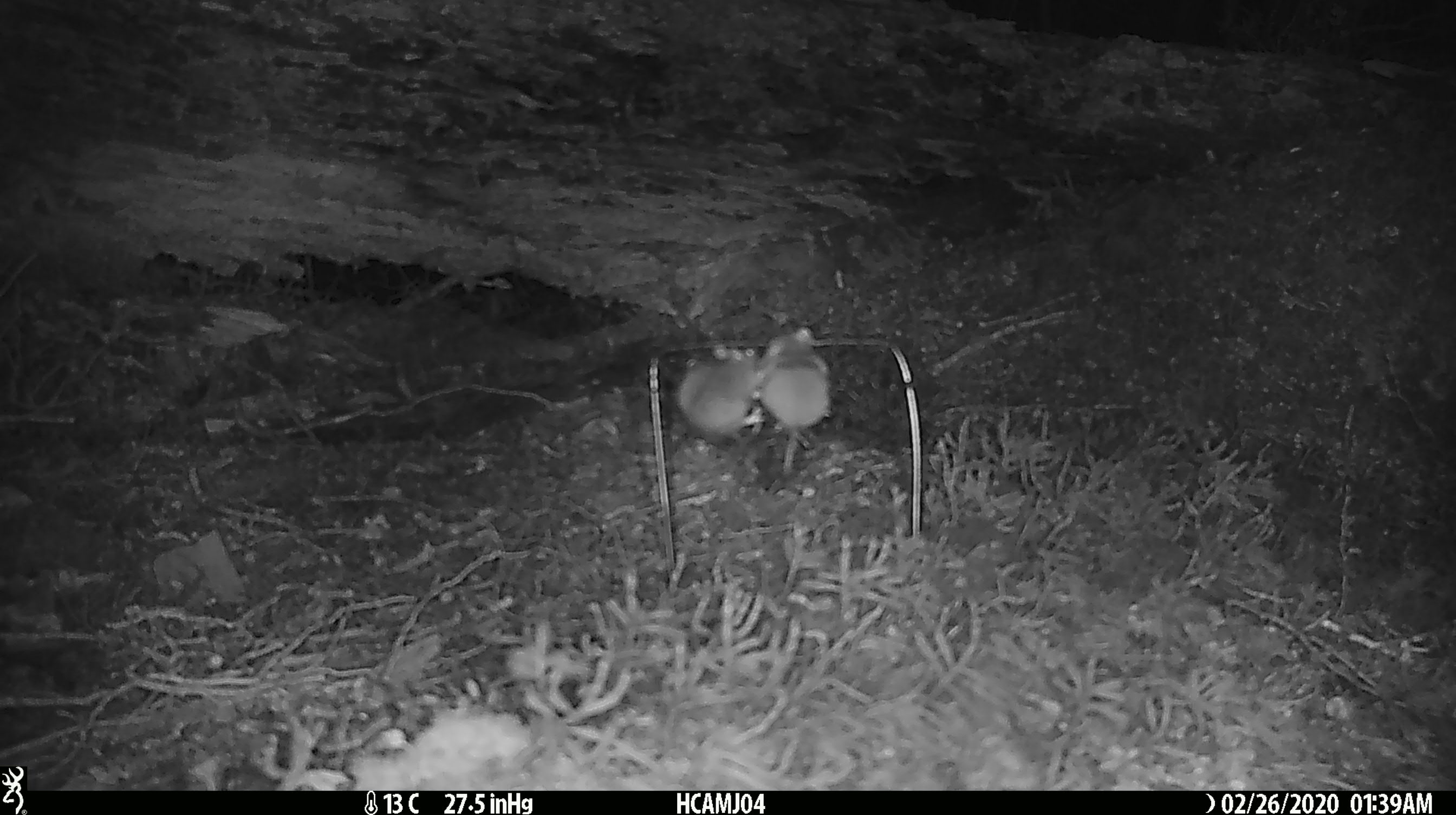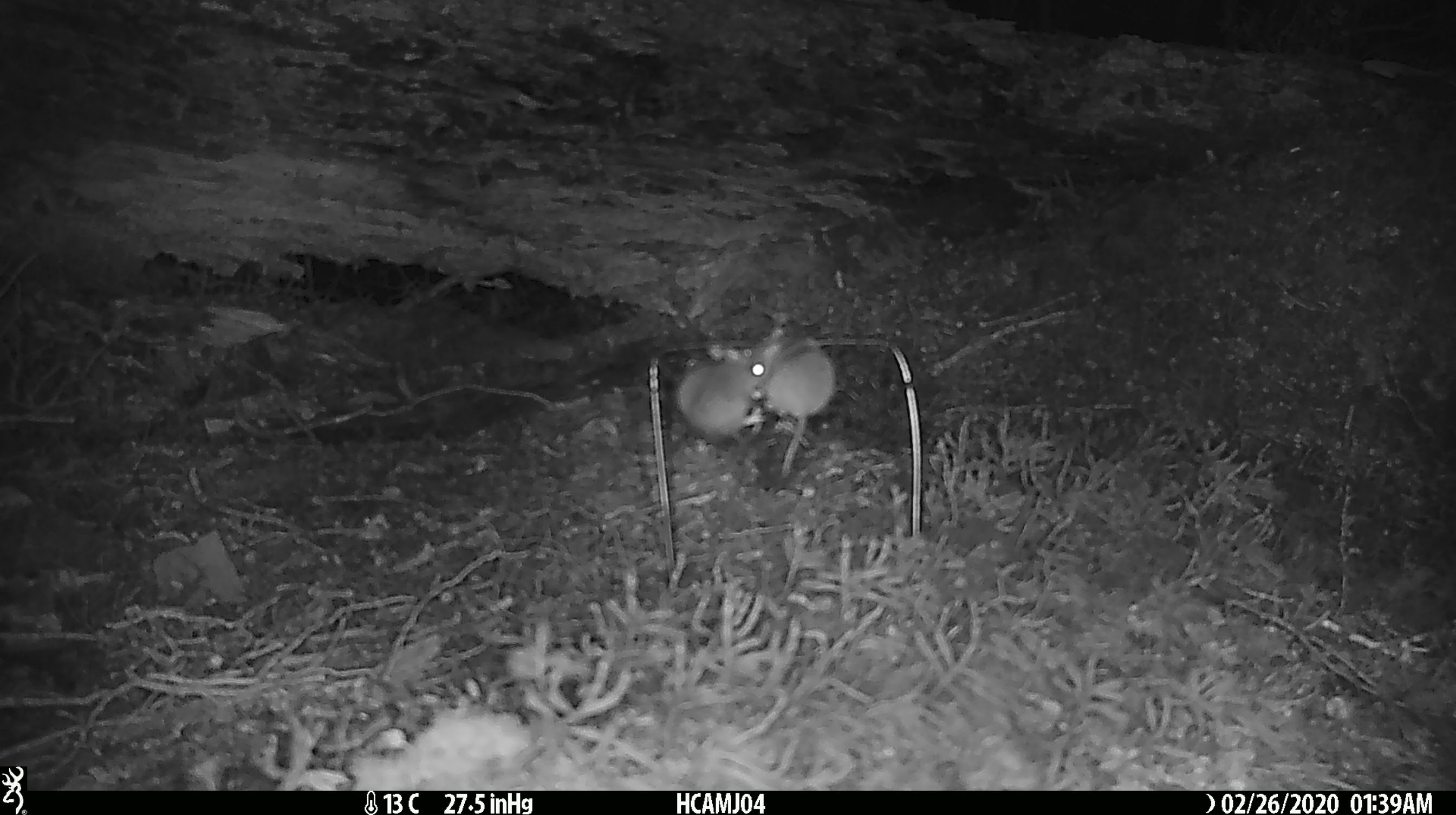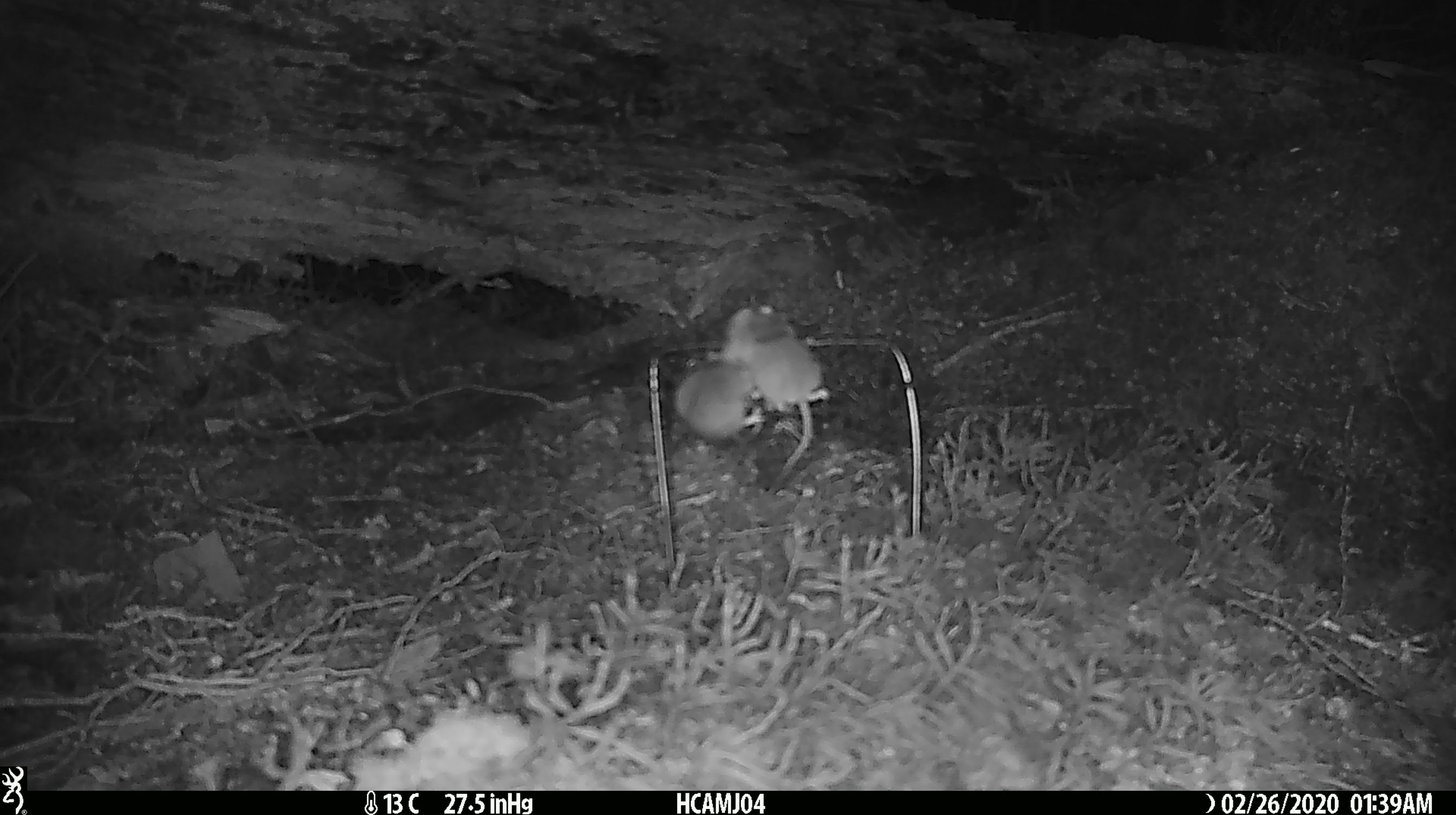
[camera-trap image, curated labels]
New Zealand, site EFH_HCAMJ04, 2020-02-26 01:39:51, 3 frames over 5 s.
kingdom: Animalia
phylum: Chordata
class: Mammalia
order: Rodentia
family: Muridae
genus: Mus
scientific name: Mus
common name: mouse